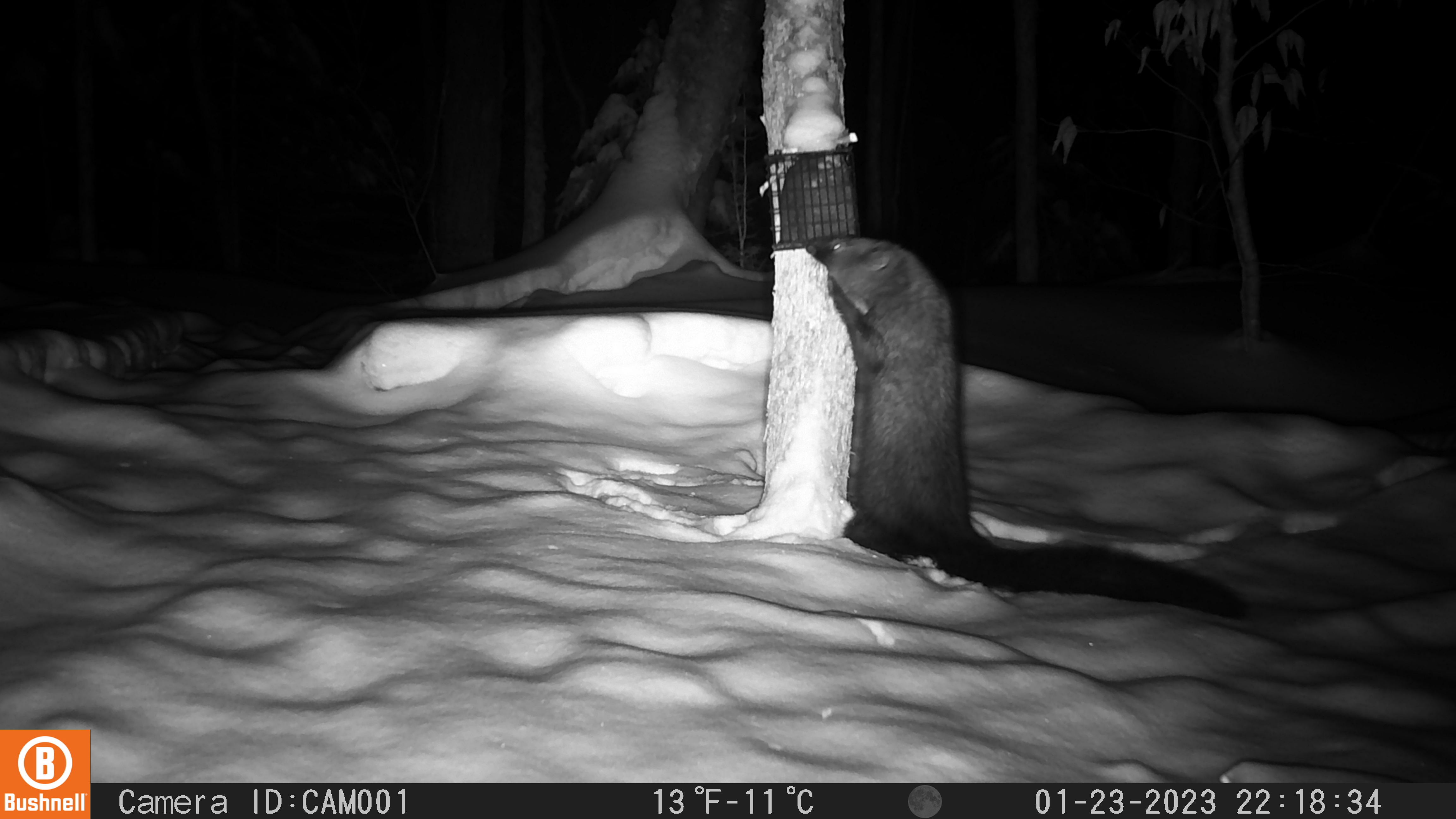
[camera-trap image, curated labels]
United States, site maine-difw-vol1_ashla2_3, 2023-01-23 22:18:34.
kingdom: Animalia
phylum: Chordata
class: Mammalia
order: Carnivora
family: Mustelidae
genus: Pekania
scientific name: Pekania pennanti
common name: fisher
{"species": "fisher (Pekania pennanti)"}